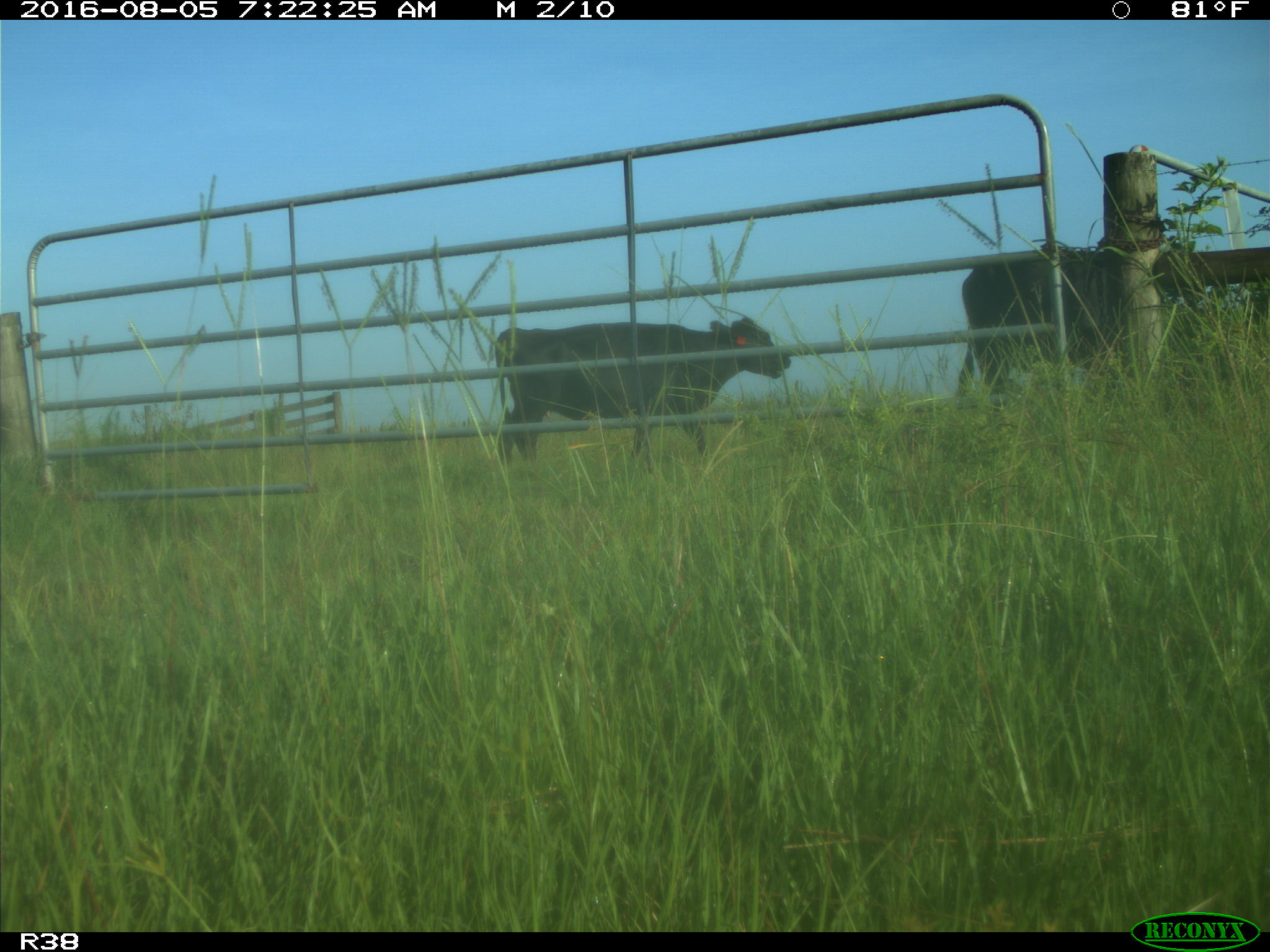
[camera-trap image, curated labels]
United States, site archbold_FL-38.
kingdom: Animalia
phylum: Chordata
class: Mammalia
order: Artiodactyla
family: Bovidae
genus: Bos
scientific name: Bos taurus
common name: domestic cow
Bos taurus (domestic cow).